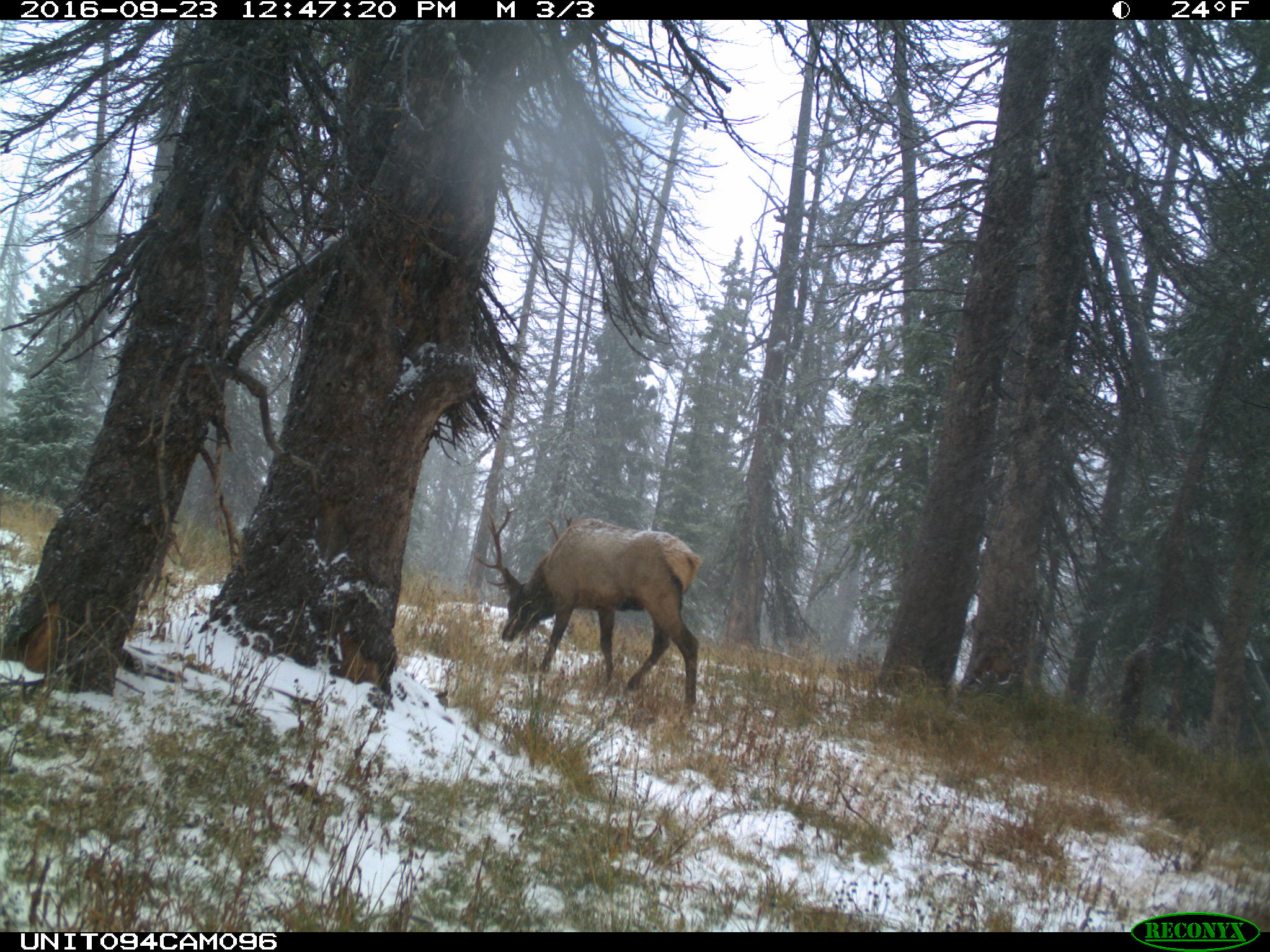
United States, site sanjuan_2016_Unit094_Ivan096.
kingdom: Animalia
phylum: Chordata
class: Mammalia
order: Artiodactyla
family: Cervidae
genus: Cervus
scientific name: Cervus elaphus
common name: red deer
Cervus elaphus (red deer).